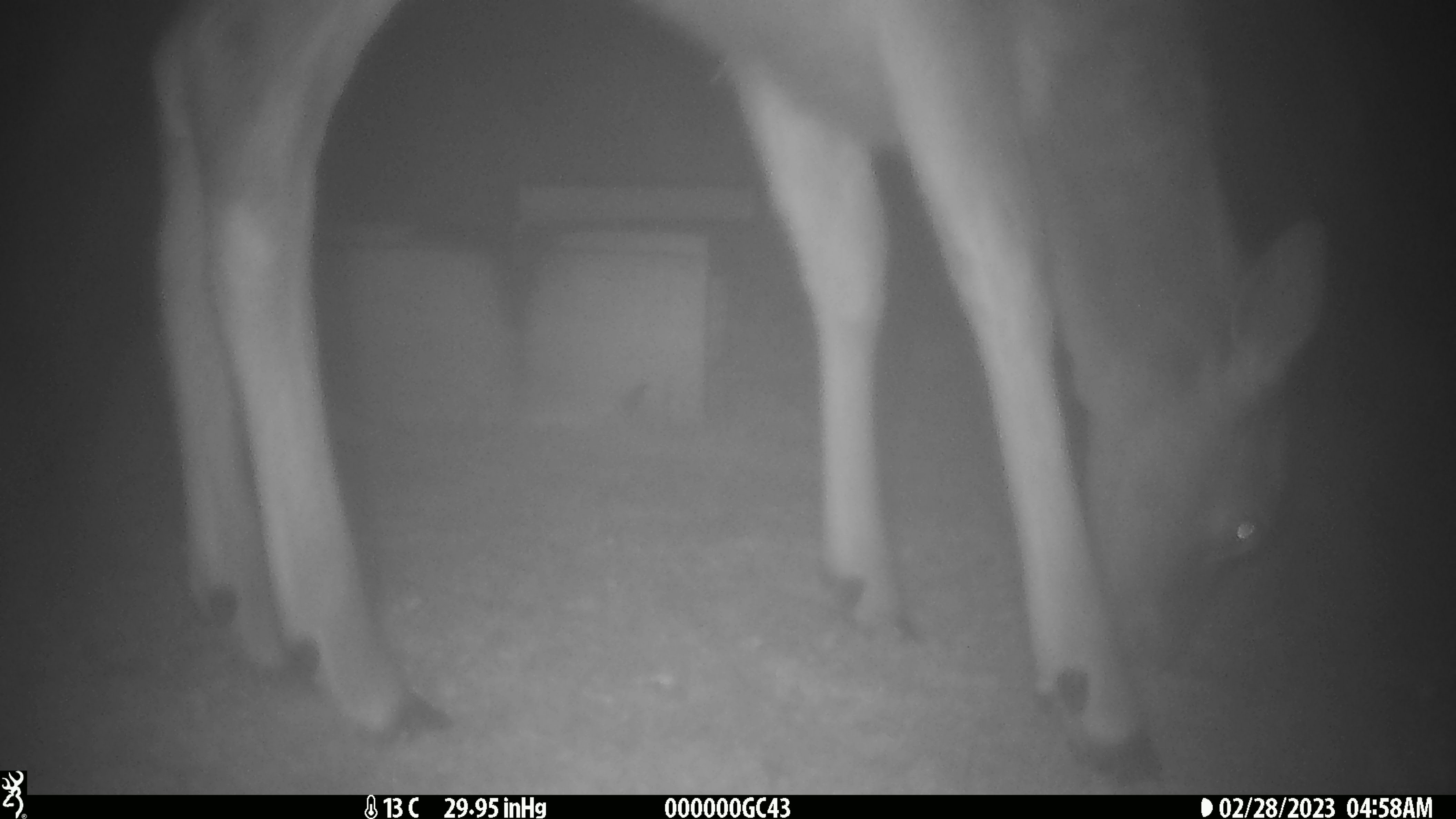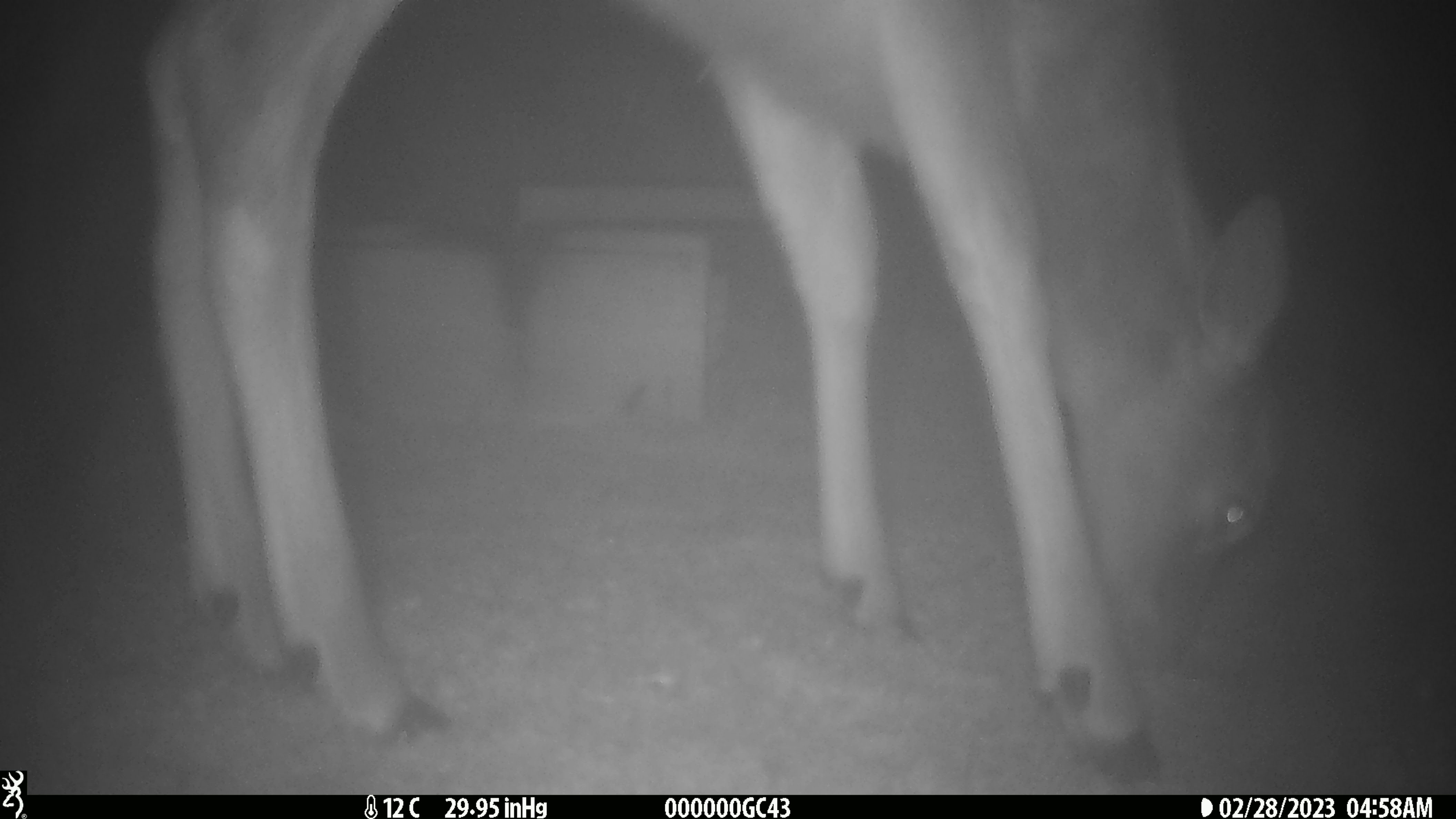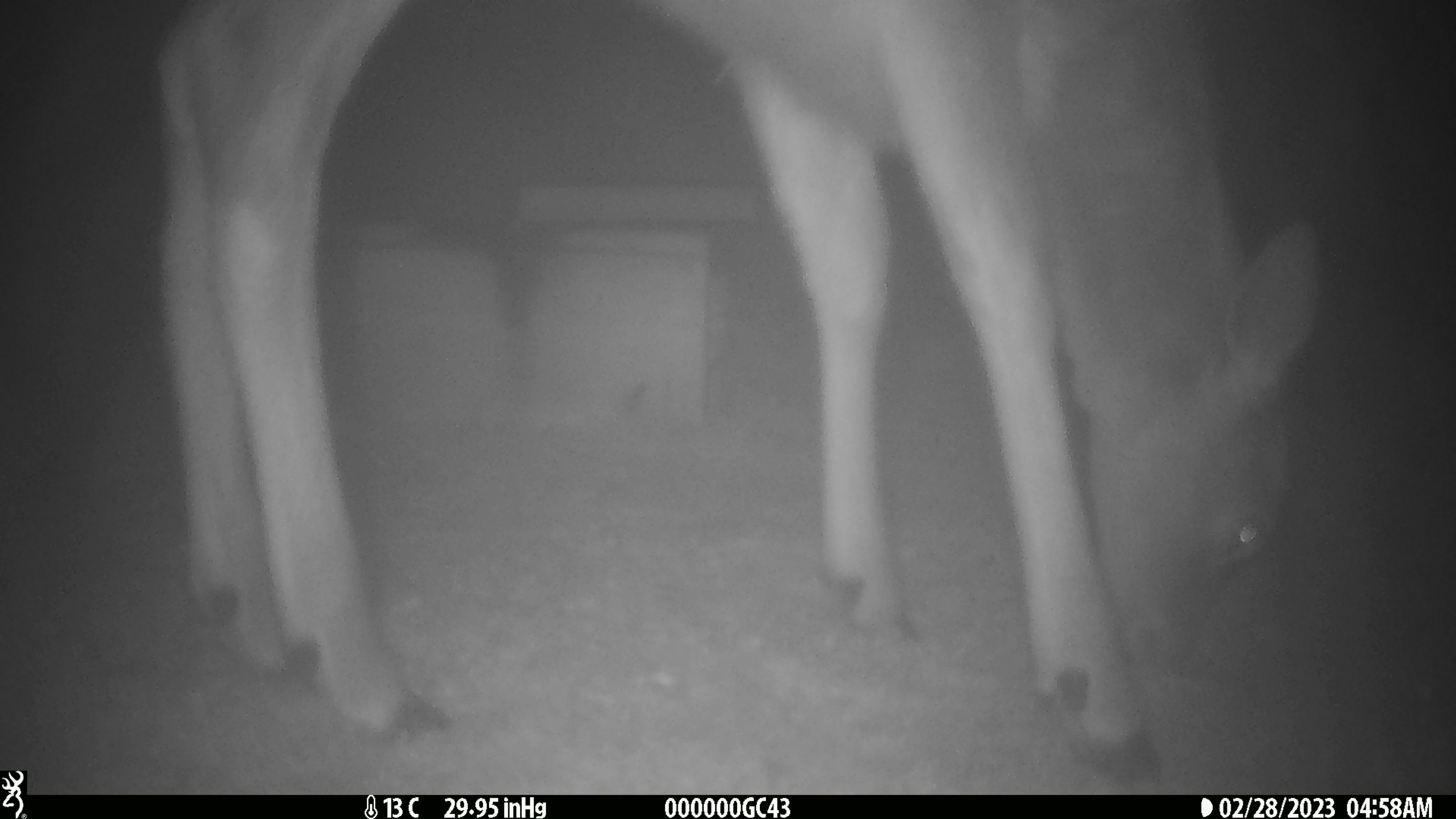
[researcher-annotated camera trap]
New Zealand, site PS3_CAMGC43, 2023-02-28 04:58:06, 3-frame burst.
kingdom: Animalia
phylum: Chordata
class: Mammalia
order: Artiodactyla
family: Cervidae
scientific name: Cervidae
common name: deer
Deer (Cervidae).